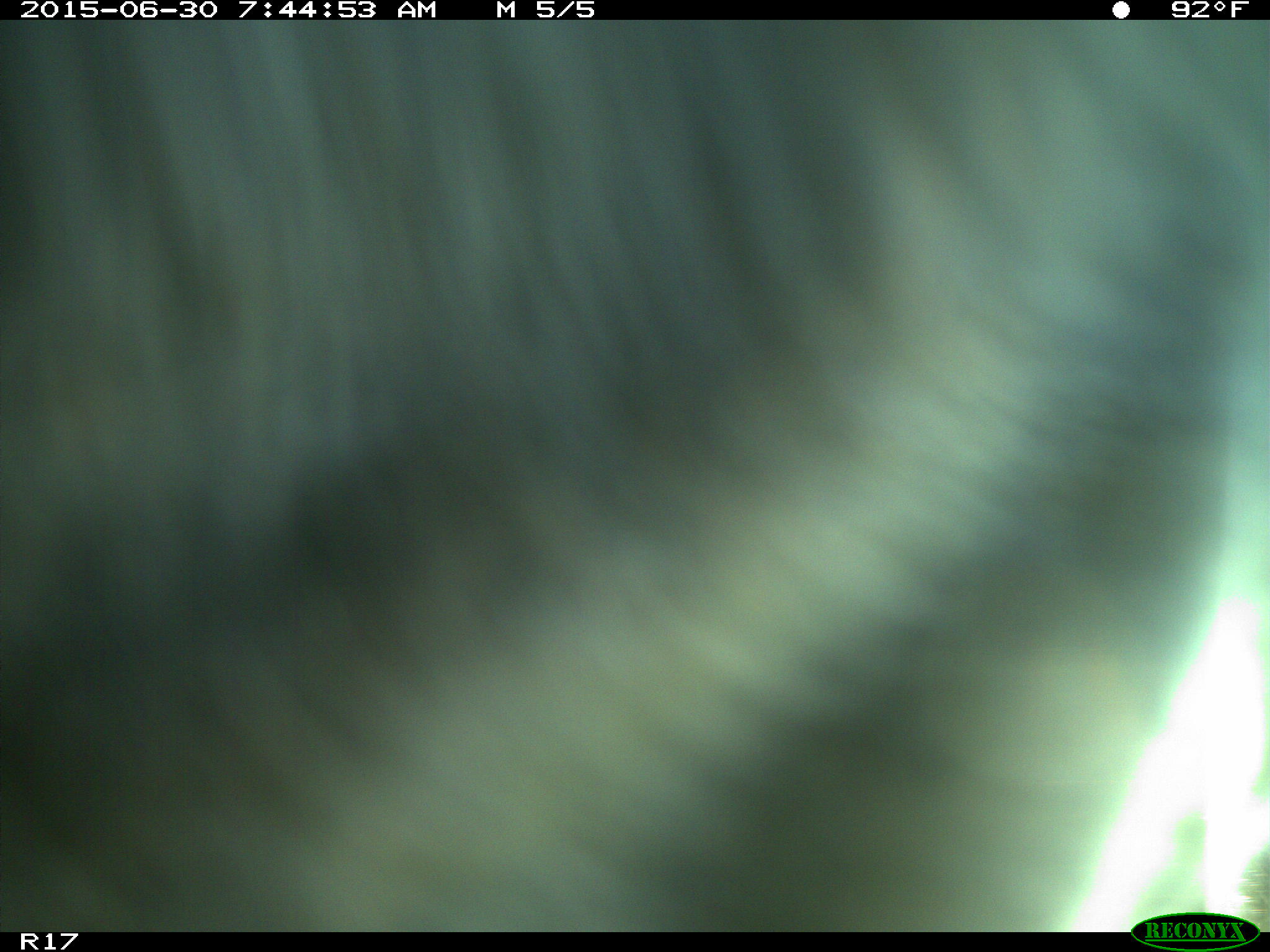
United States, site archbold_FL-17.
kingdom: Animalia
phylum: Chordata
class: Mammalia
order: Artiodactyla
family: Bovidae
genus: Bos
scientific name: Bos taurus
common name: domestic cow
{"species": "Bos taurus (domestic cow)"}